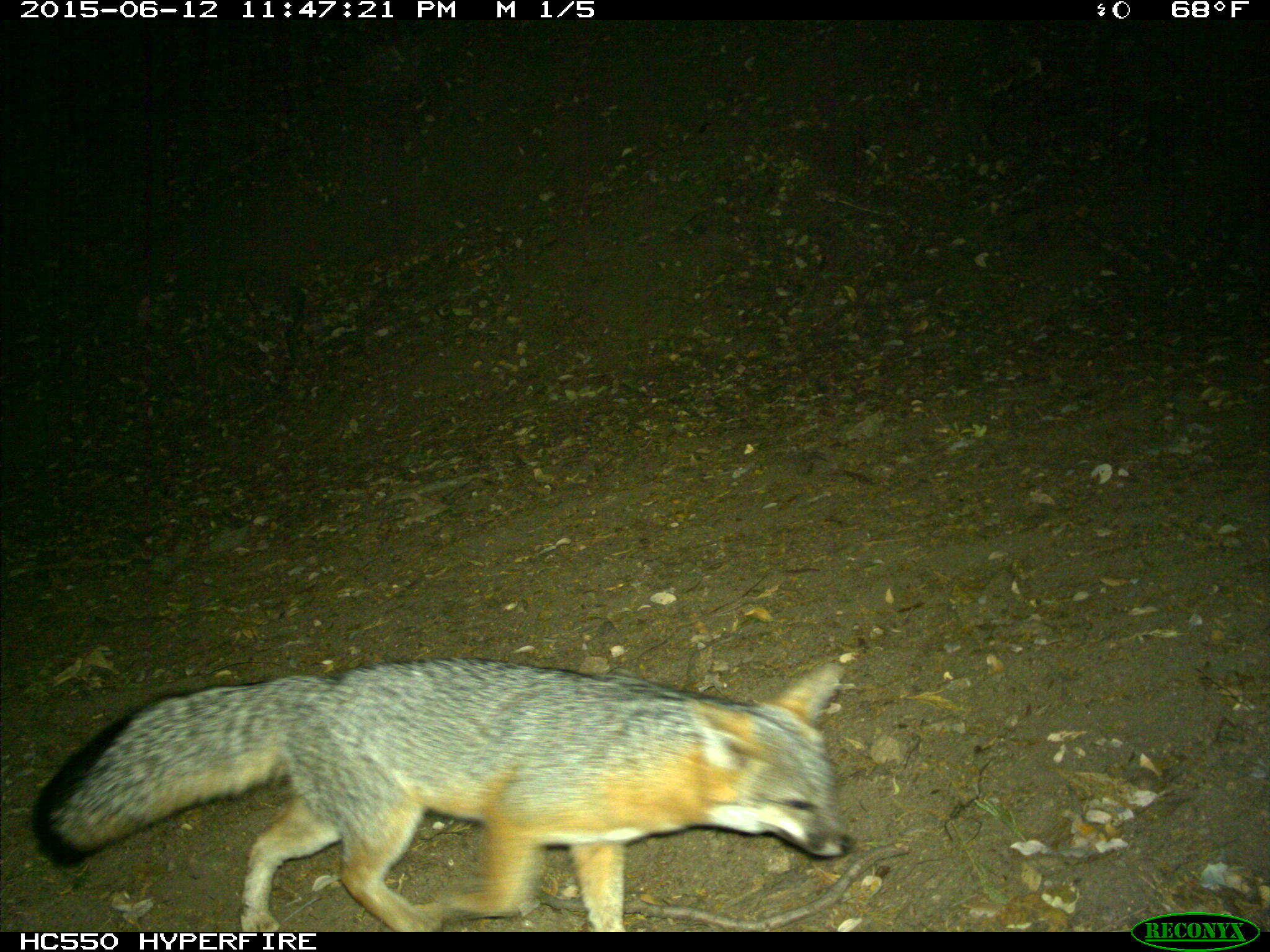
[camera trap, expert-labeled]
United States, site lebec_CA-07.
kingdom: Animalia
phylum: Chordata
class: Mammalia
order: Carnivora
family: Canidae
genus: Urocyon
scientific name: Urocyon cinereoargenteus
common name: gray fox